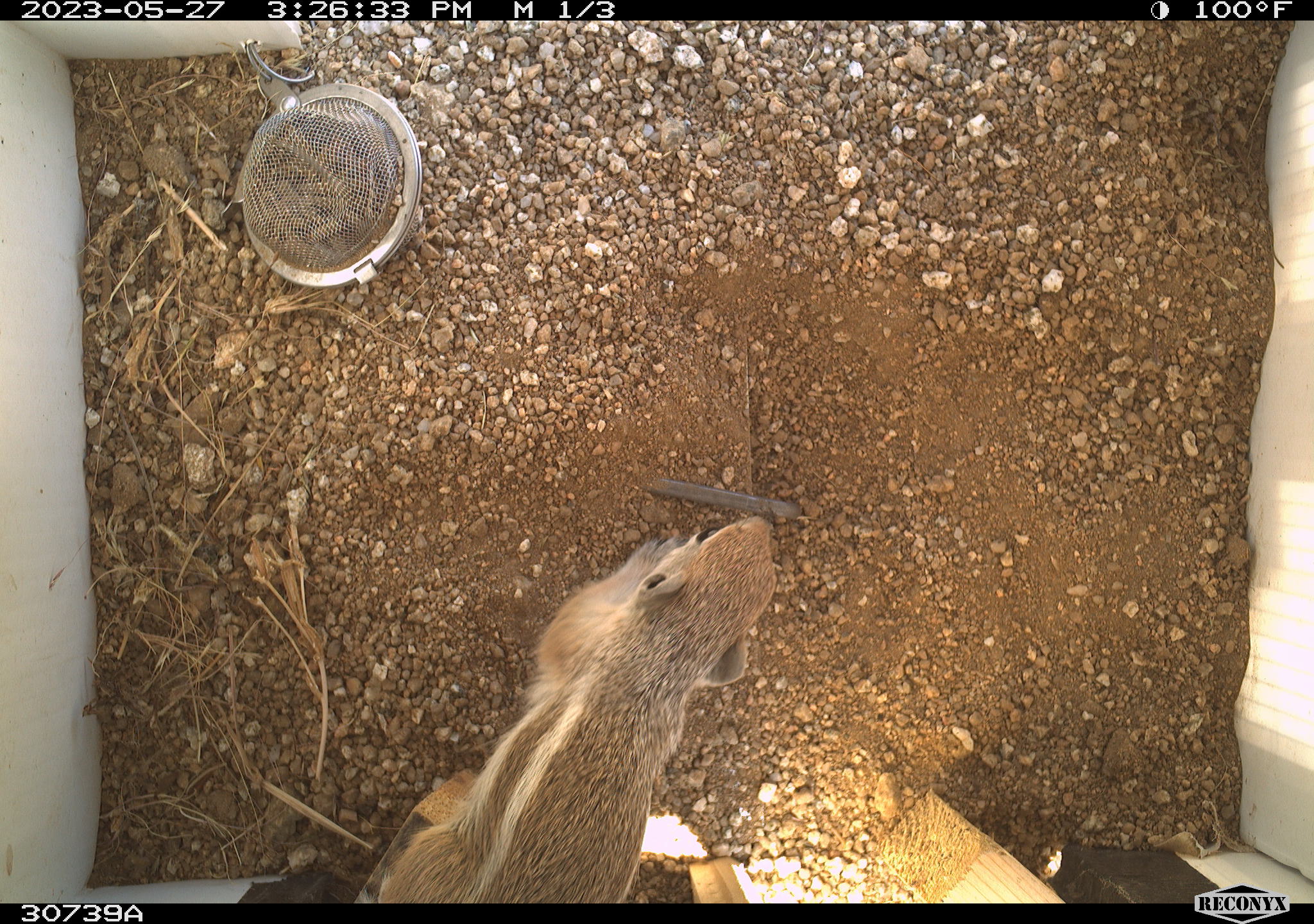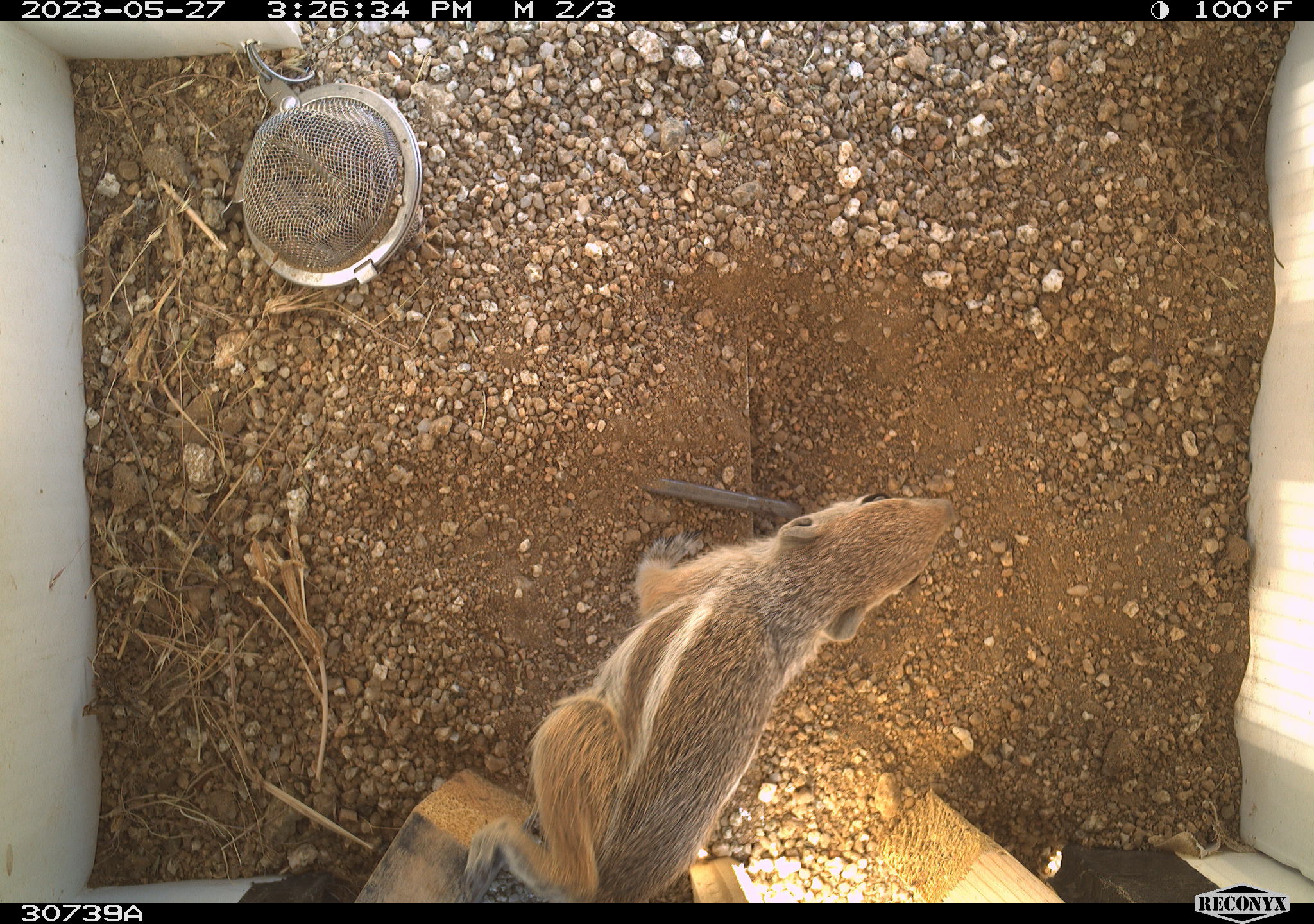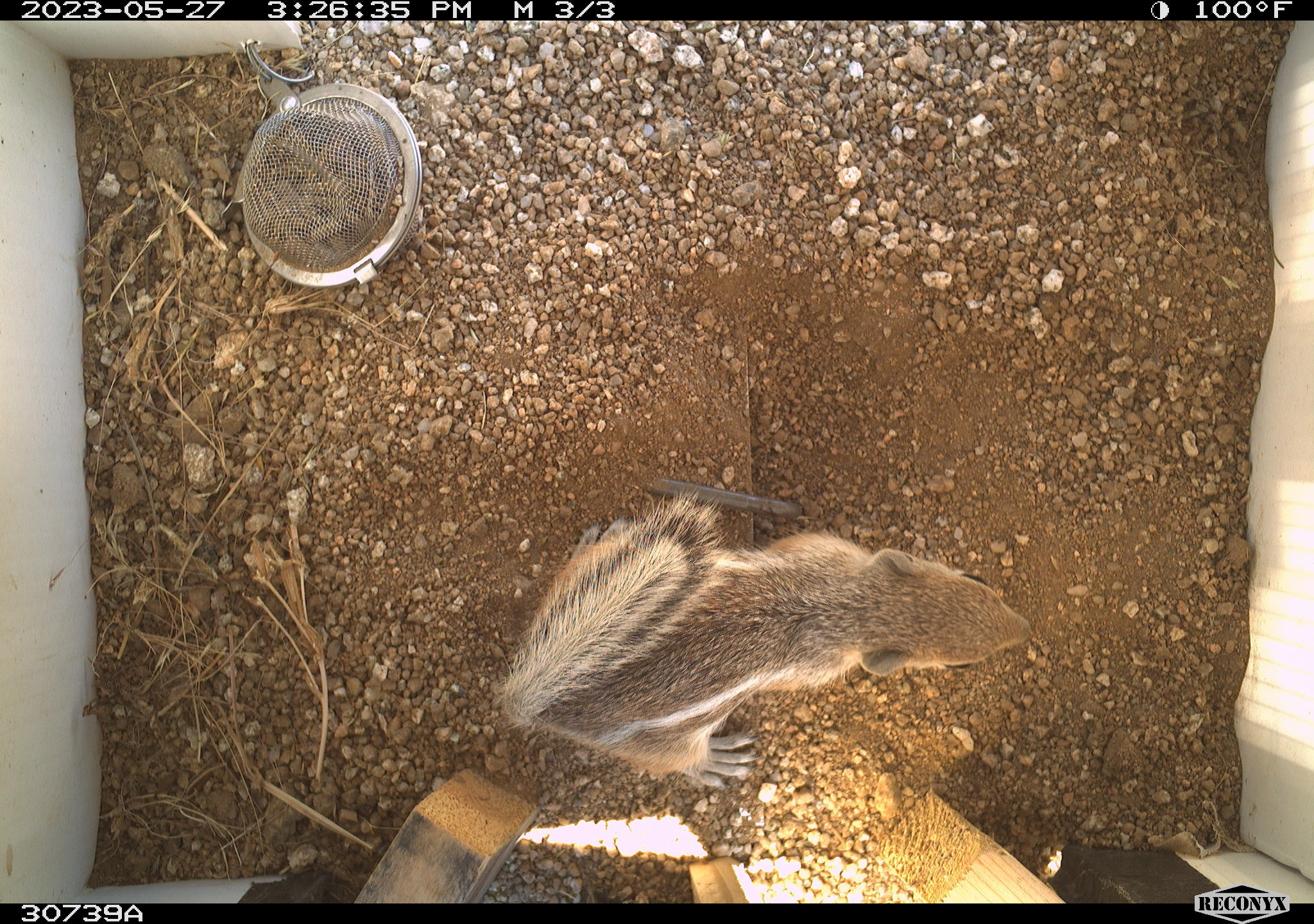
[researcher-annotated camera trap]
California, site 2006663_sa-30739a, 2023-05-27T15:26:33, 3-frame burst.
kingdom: Animalia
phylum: Chordata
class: Mammalia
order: Rodentia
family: Sciuridae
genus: Ammospermophilus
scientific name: Ammospermophilus leucurus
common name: white-tailed antelope squirrel